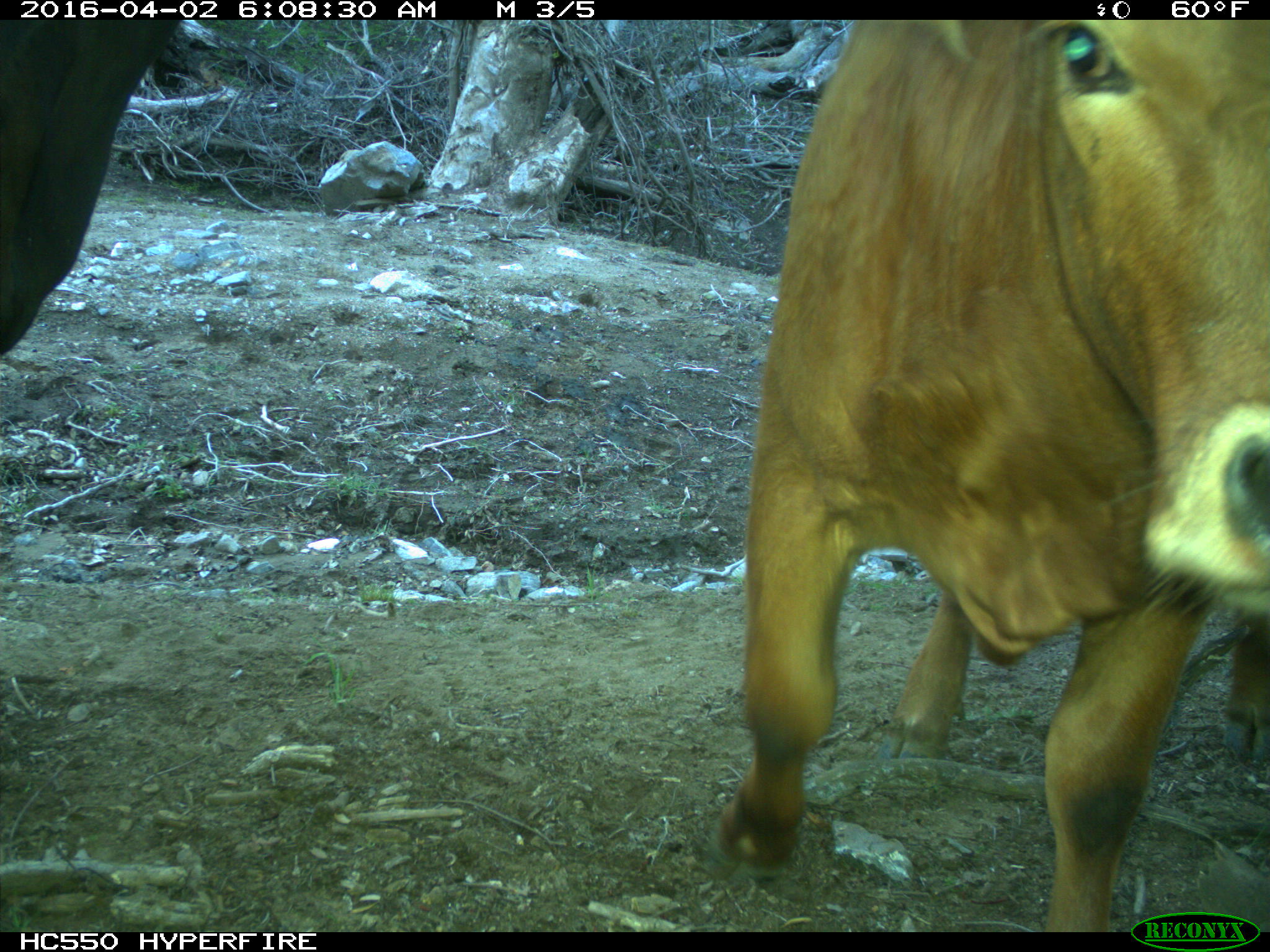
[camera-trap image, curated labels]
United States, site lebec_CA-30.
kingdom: Animalia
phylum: Chordata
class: Mammalia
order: Artiodactyla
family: Bovidae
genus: Bos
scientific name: Bos taurus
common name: domestic cow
Bos taurus (domestic cow).